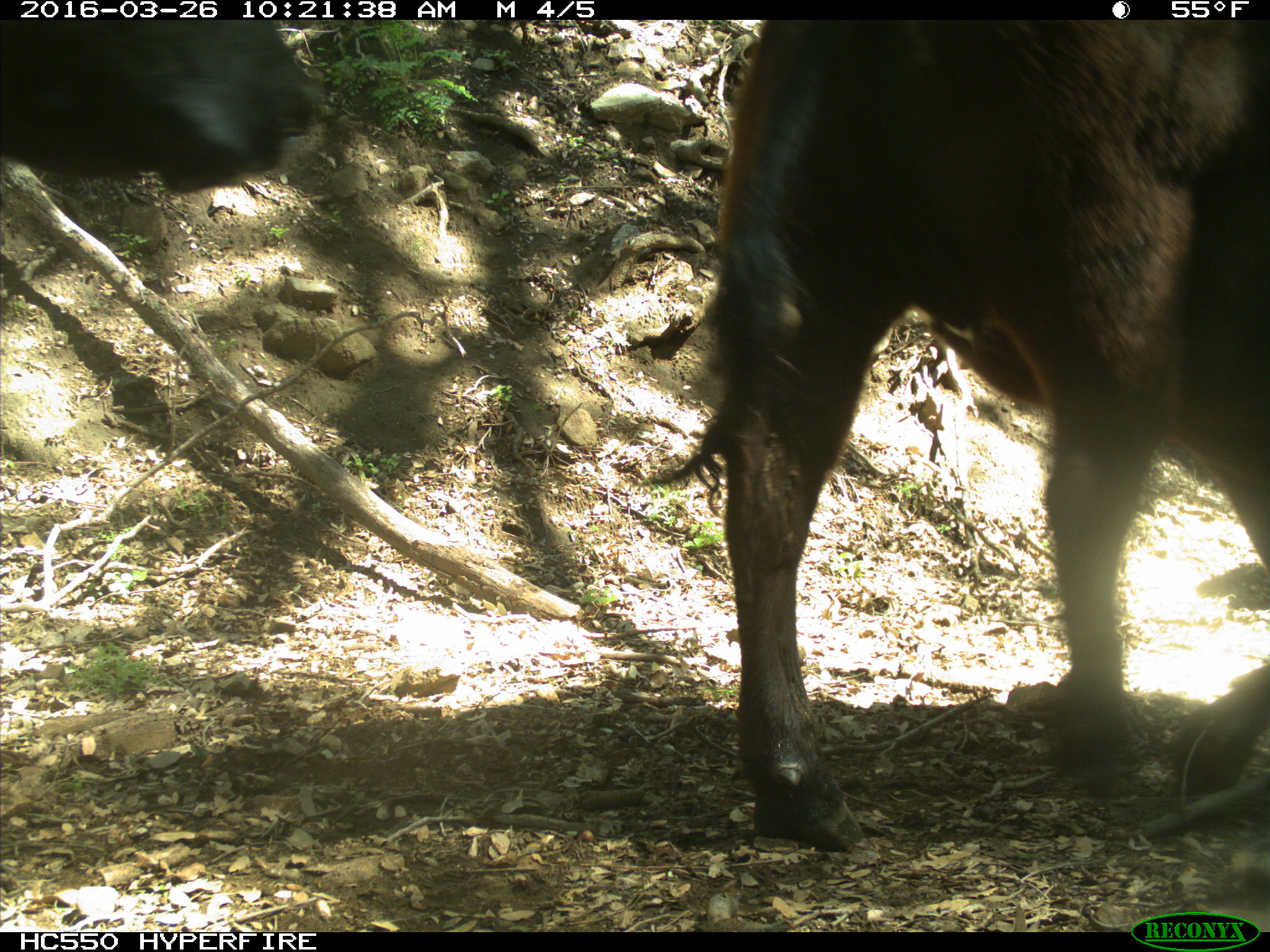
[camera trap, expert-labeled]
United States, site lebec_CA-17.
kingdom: Animalia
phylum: Chordata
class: Mammalia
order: Artiodactyla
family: Bovidae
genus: Bos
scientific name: Bos taurus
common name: domestic cow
Bos taurus (domestic cow).